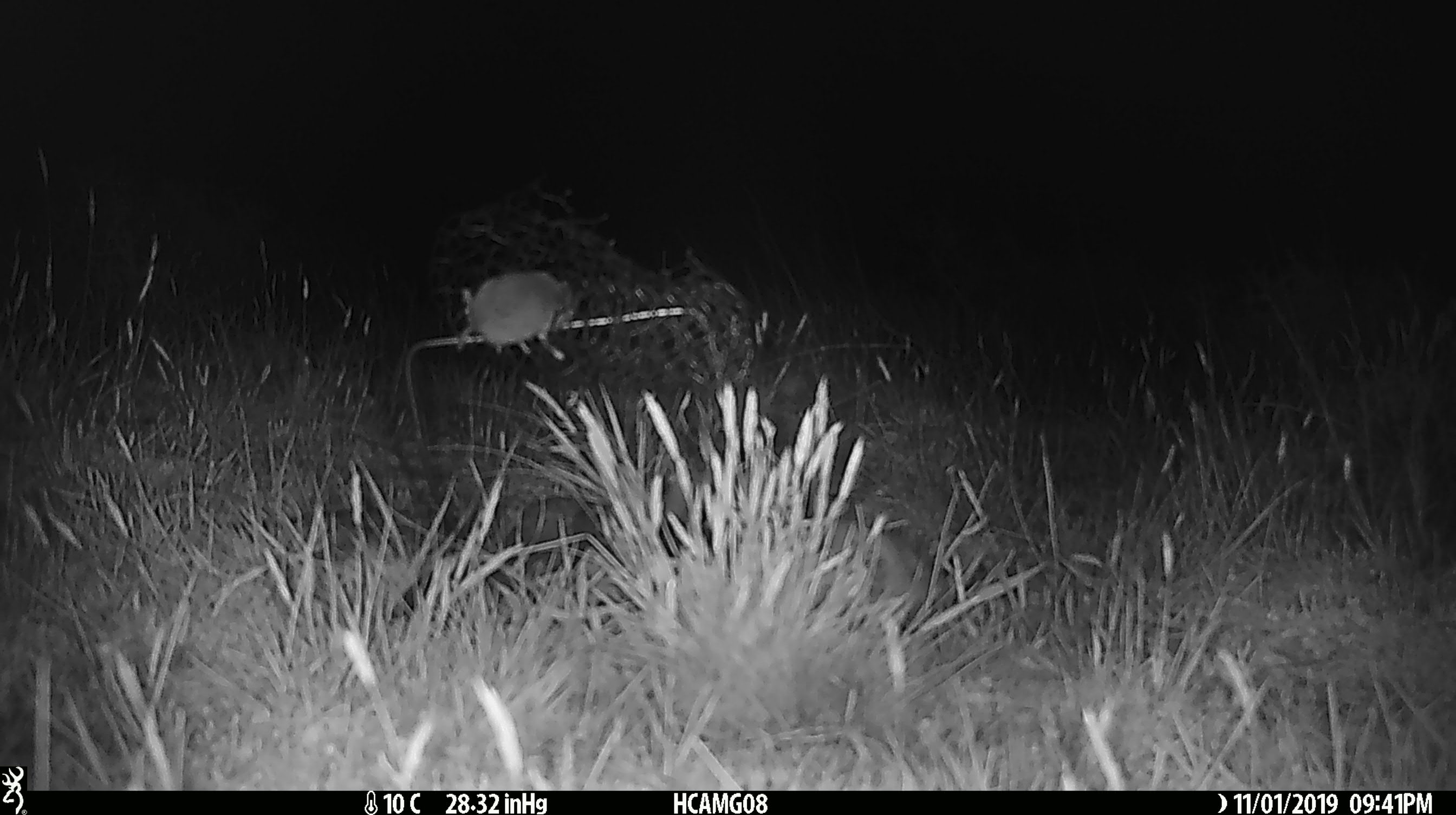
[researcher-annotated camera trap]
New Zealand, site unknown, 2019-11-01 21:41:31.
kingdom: Animalia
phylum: Chordata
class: Mammalia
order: Rodentia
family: Muridae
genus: Mus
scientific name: Mus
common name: mouse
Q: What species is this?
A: Mouse (Mus).